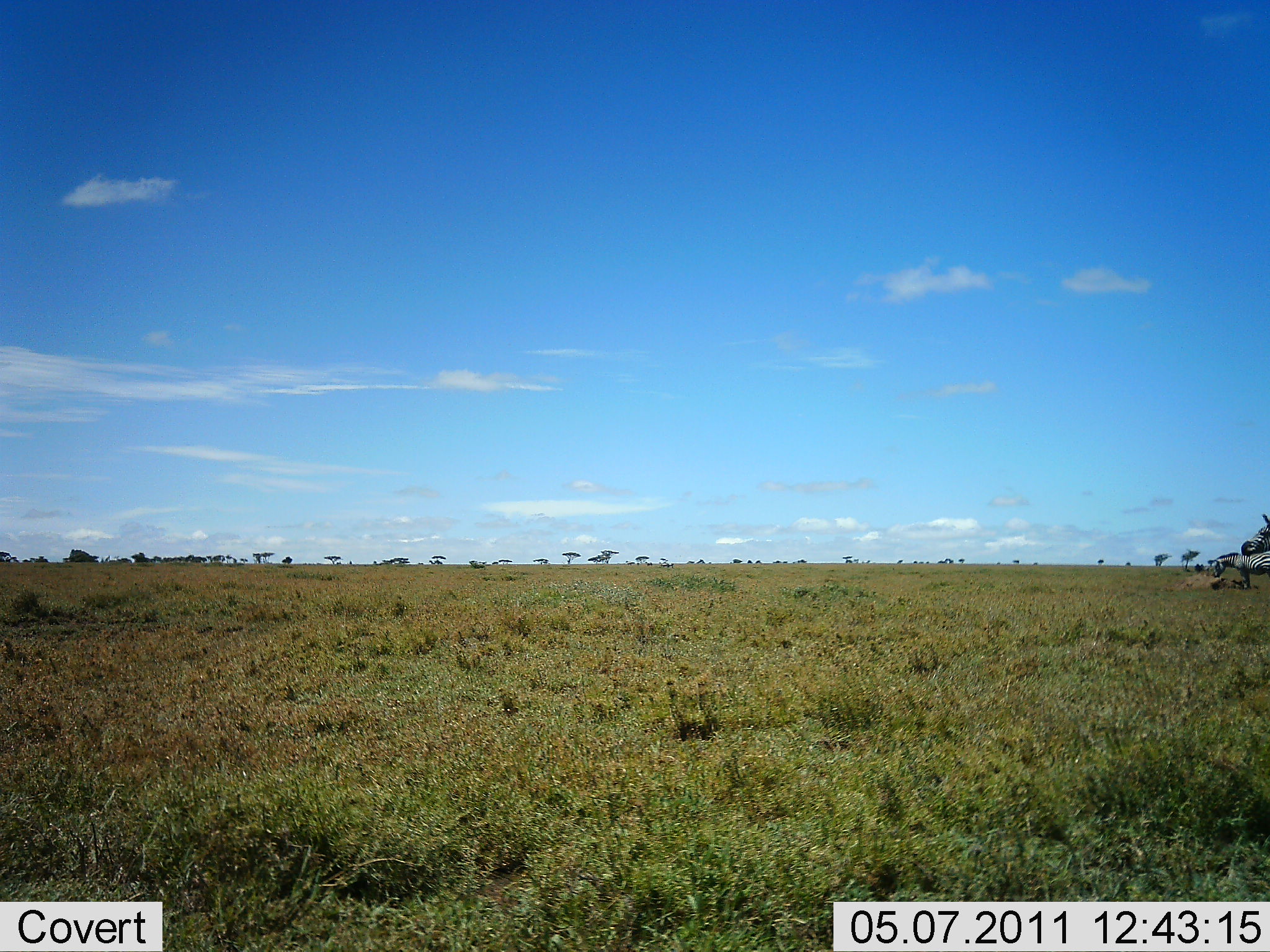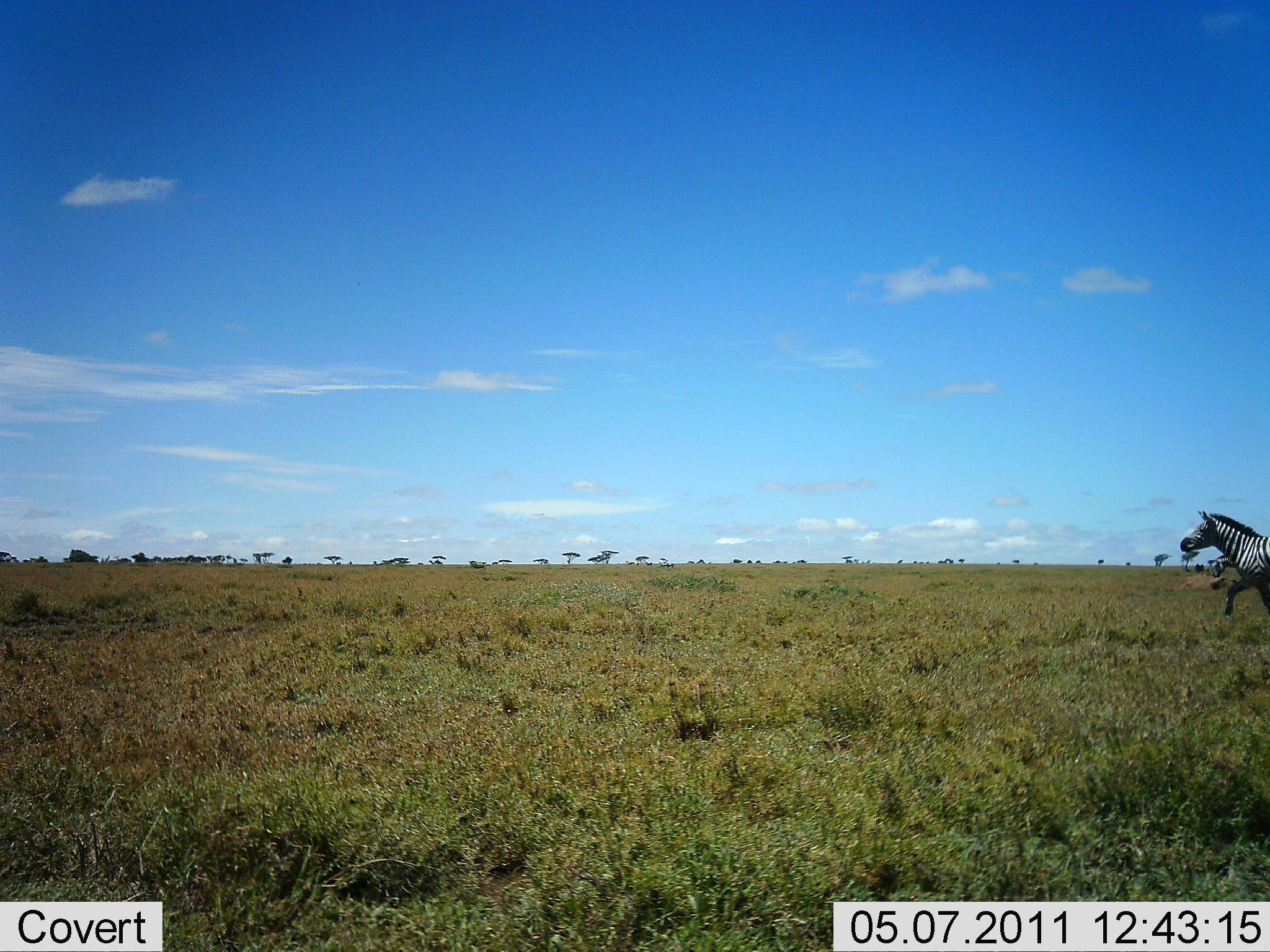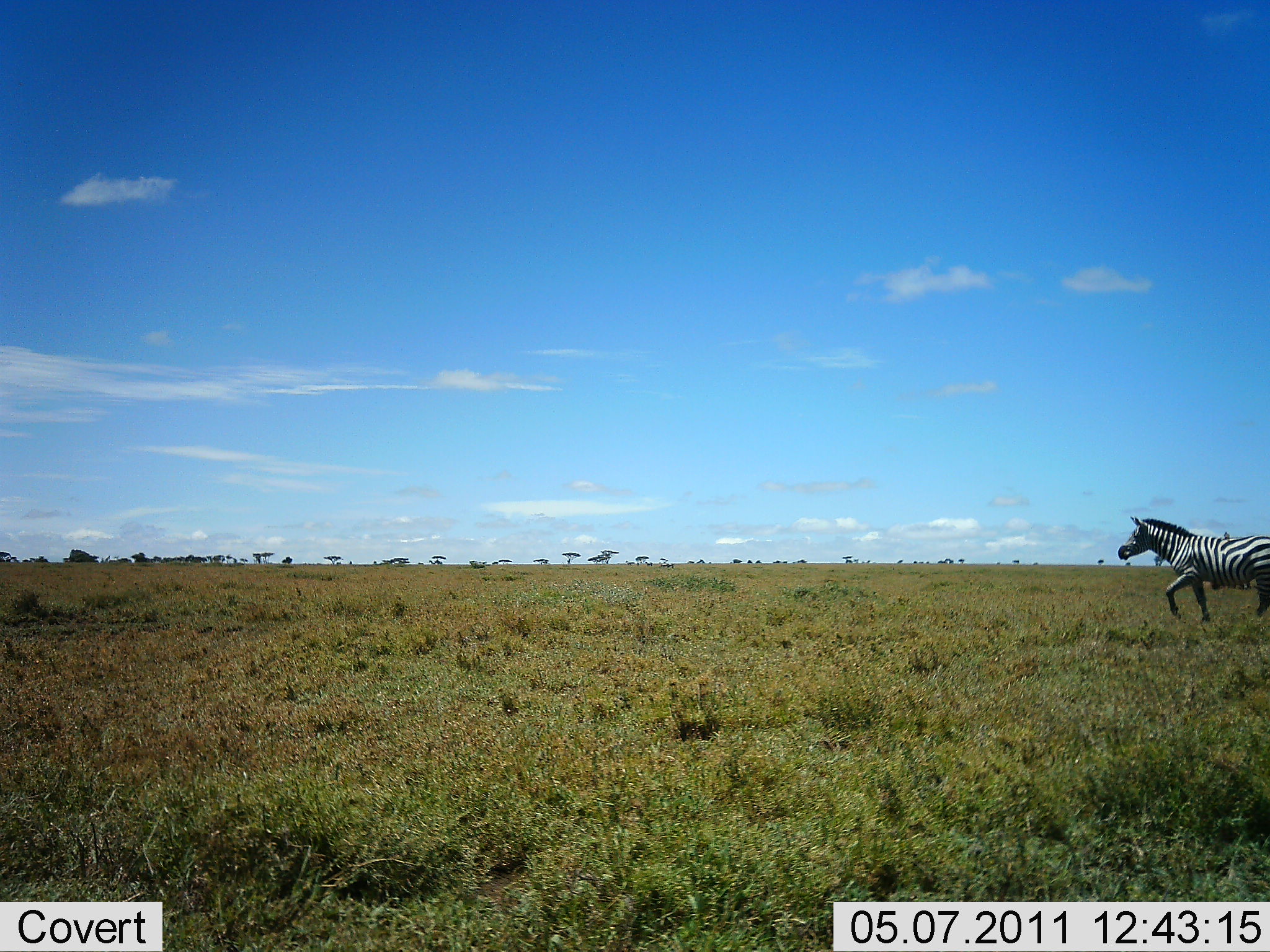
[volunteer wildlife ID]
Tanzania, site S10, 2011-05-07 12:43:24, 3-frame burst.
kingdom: Animalia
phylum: Chordata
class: Mammalia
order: Perissodactyla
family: Equidae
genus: Equus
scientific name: Equus quagga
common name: plains zebra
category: zebra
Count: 2.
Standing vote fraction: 42%.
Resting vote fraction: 0%.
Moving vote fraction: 100%.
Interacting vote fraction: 0%.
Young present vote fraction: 0%.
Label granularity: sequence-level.